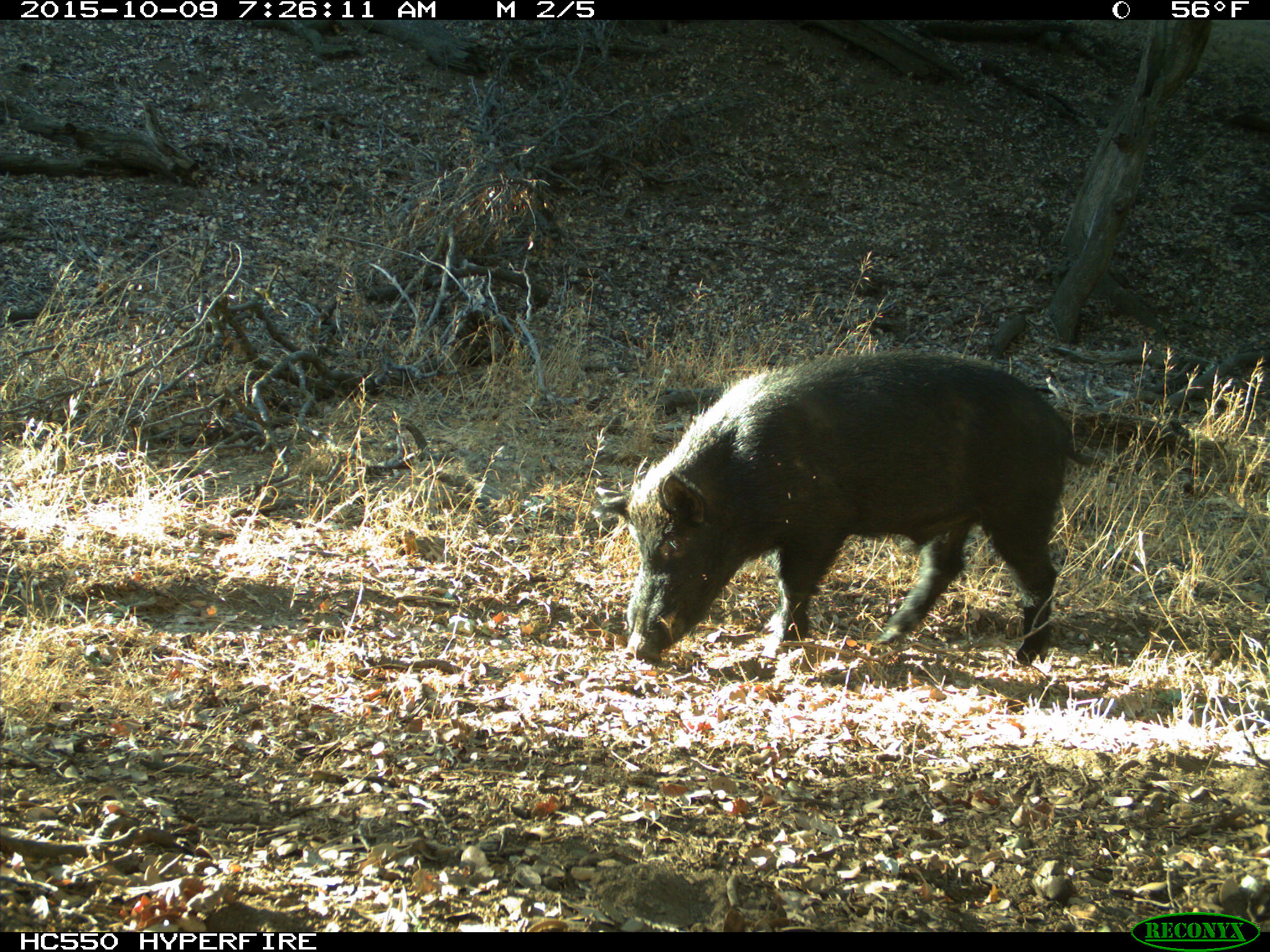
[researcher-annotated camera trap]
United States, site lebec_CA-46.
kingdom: Animalia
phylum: Chordata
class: Mammalia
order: Artiodactyla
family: Suidae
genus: Sus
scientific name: Sus scrofa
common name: wild boar